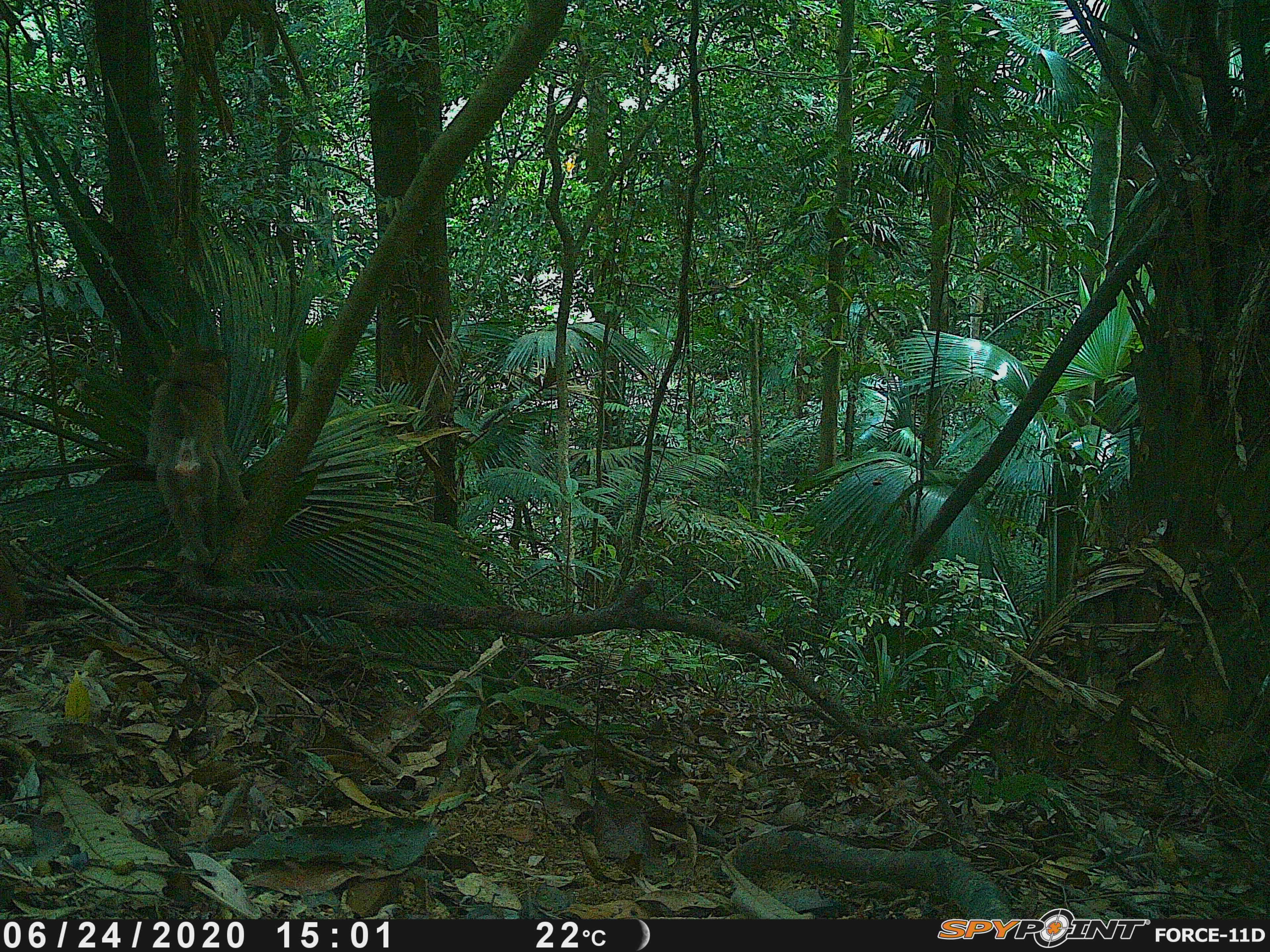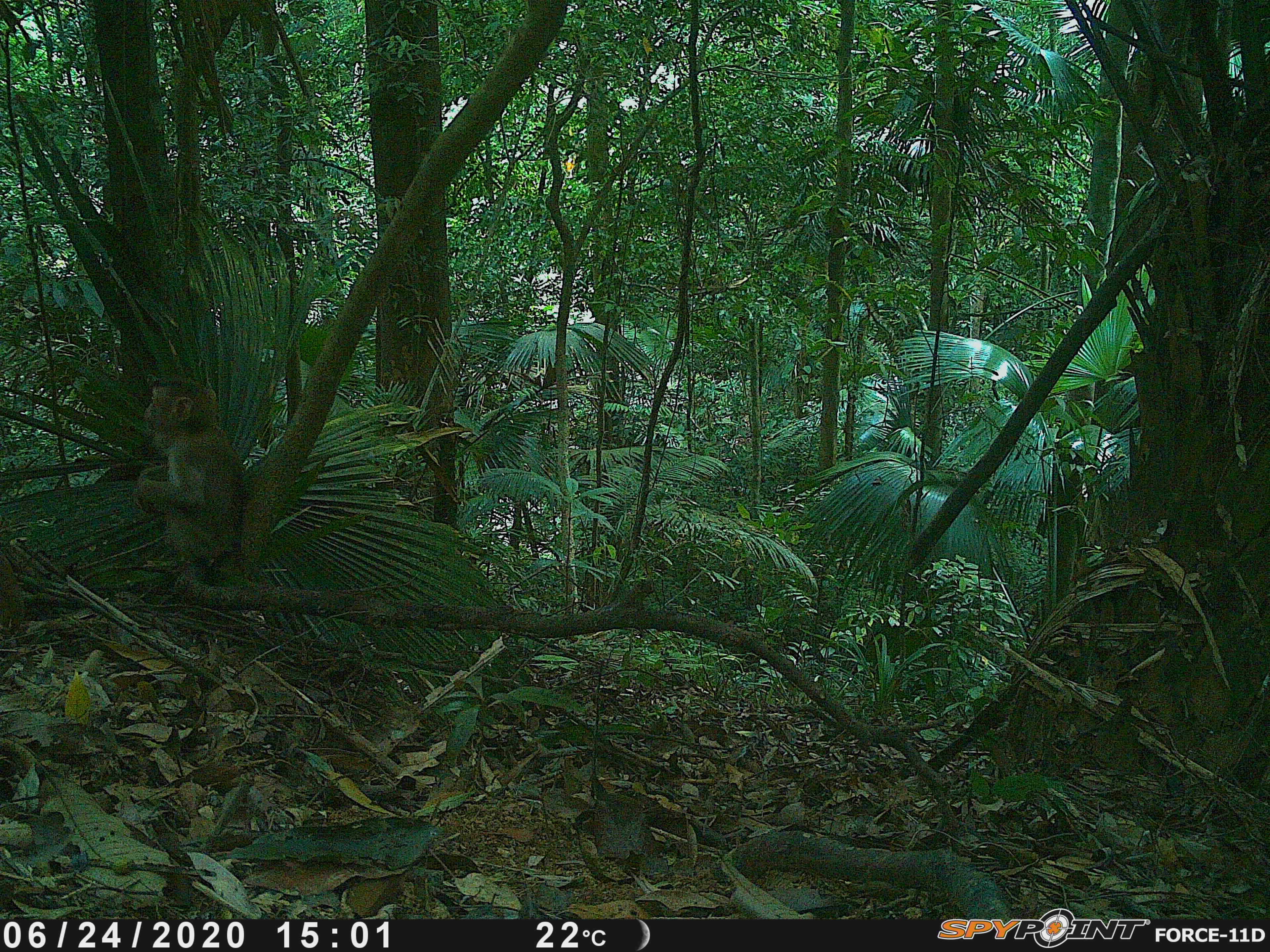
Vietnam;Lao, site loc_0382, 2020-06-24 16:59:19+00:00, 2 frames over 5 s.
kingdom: Animalia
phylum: Chordata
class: Mammalia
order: Primates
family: Cercopithecidae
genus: Macaca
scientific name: Macaca nemestrina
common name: pig-tailed macaque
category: pig tailed macaque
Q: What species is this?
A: Pig tailed macaque (pig-tailed macaque) (Macaca nemestrina).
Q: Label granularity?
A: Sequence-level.